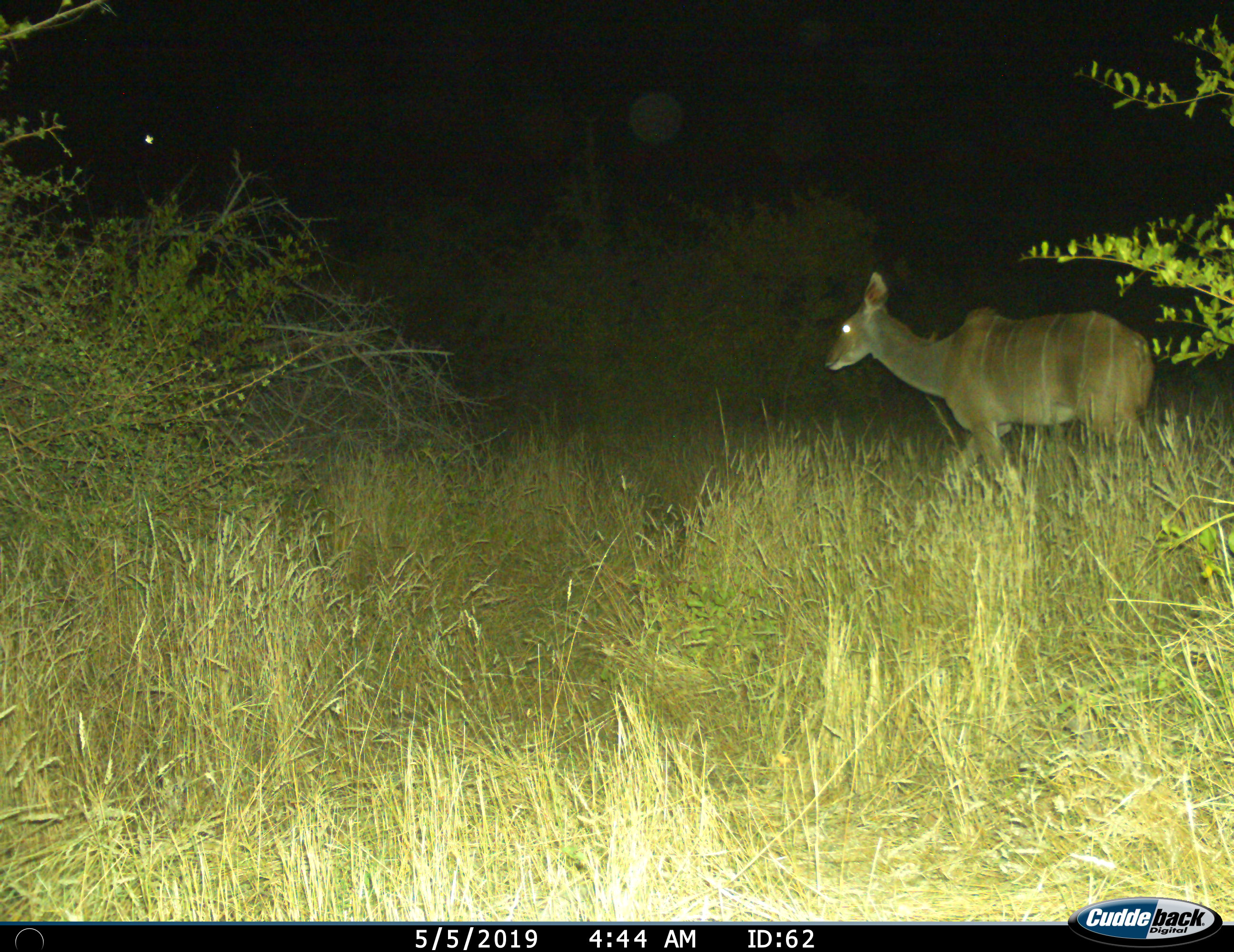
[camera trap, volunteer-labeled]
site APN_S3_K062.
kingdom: Animalia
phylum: Chordata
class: Mammalia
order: Artiodactyla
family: Bovidae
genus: Tragelaphus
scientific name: Tragelaphus angasii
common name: nyala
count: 1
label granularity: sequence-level